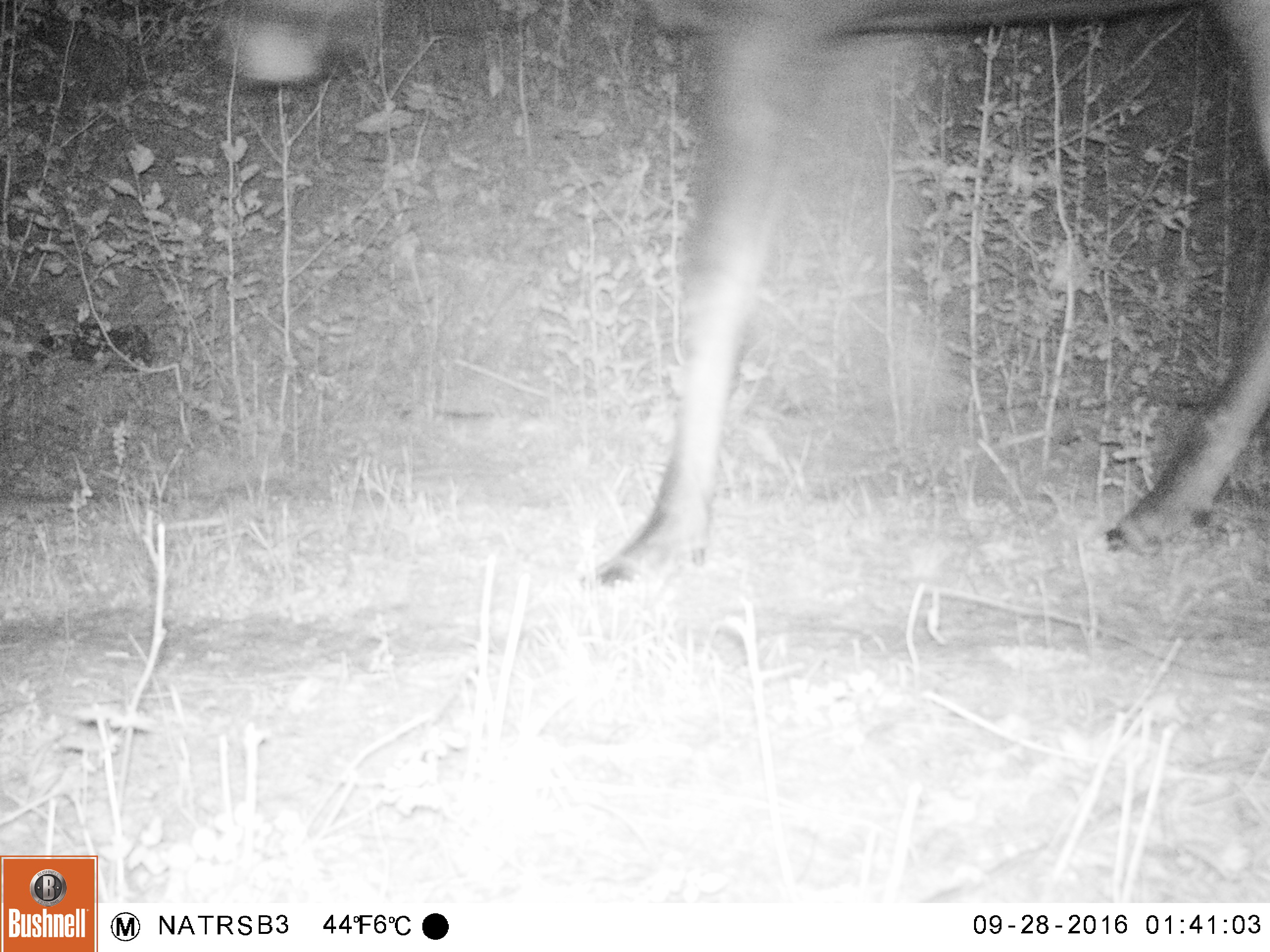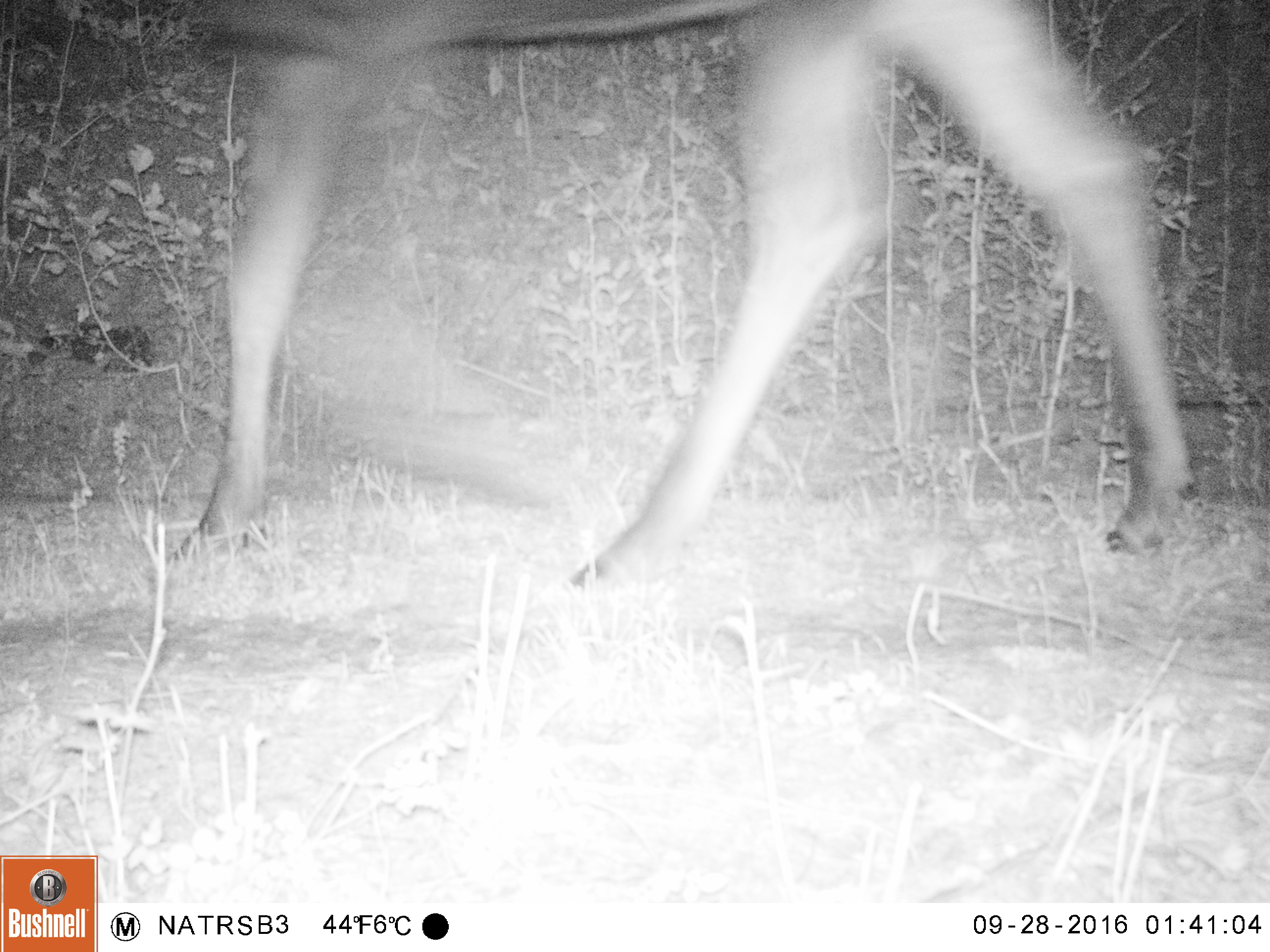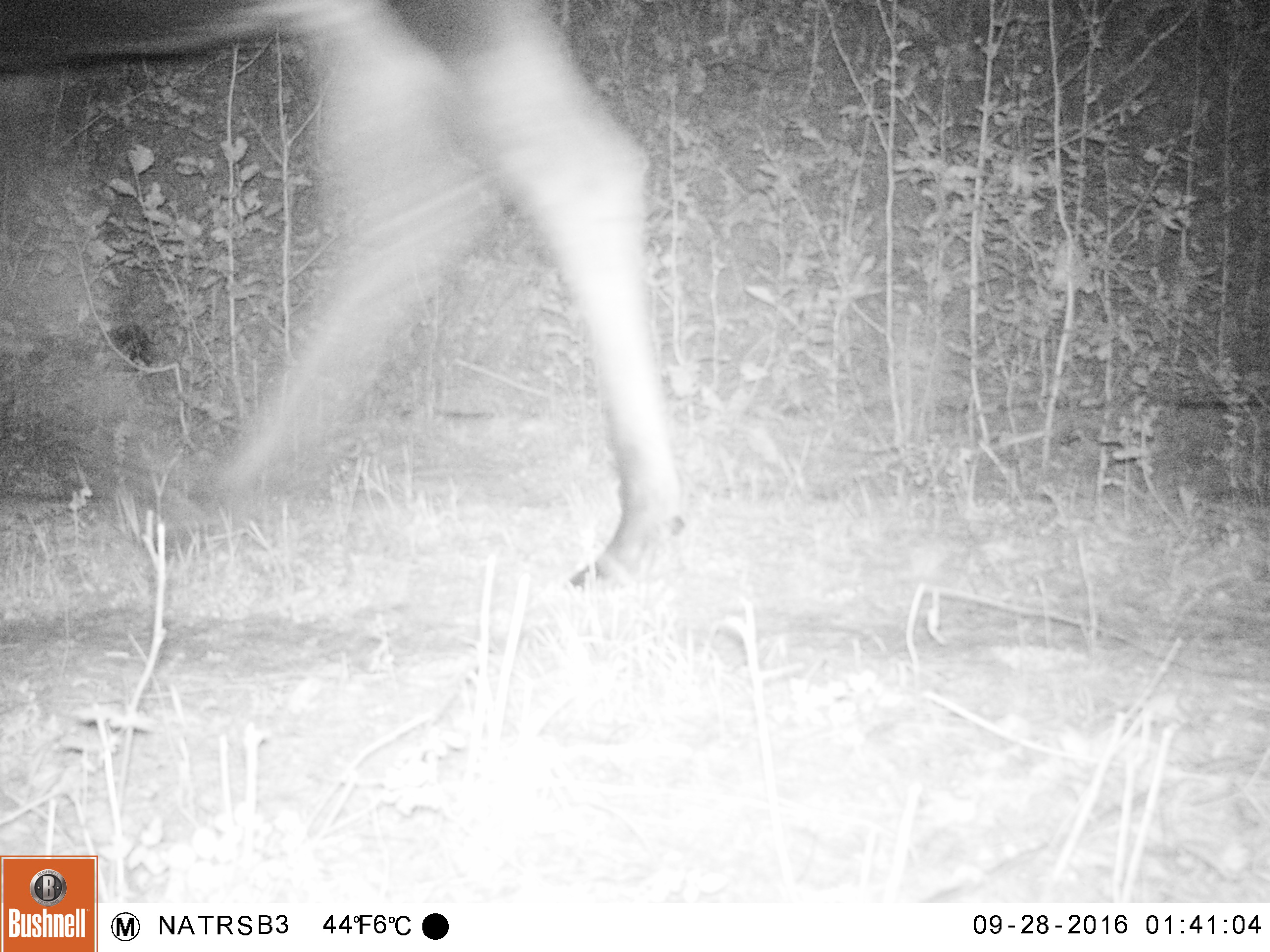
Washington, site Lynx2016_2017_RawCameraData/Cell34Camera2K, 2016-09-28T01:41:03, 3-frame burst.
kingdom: Animalia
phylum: Chordata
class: Mammalia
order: Artiodactyla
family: Cervidae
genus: Alces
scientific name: Alces alces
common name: moose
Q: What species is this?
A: Alces alces (moose).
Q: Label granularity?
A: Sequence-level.